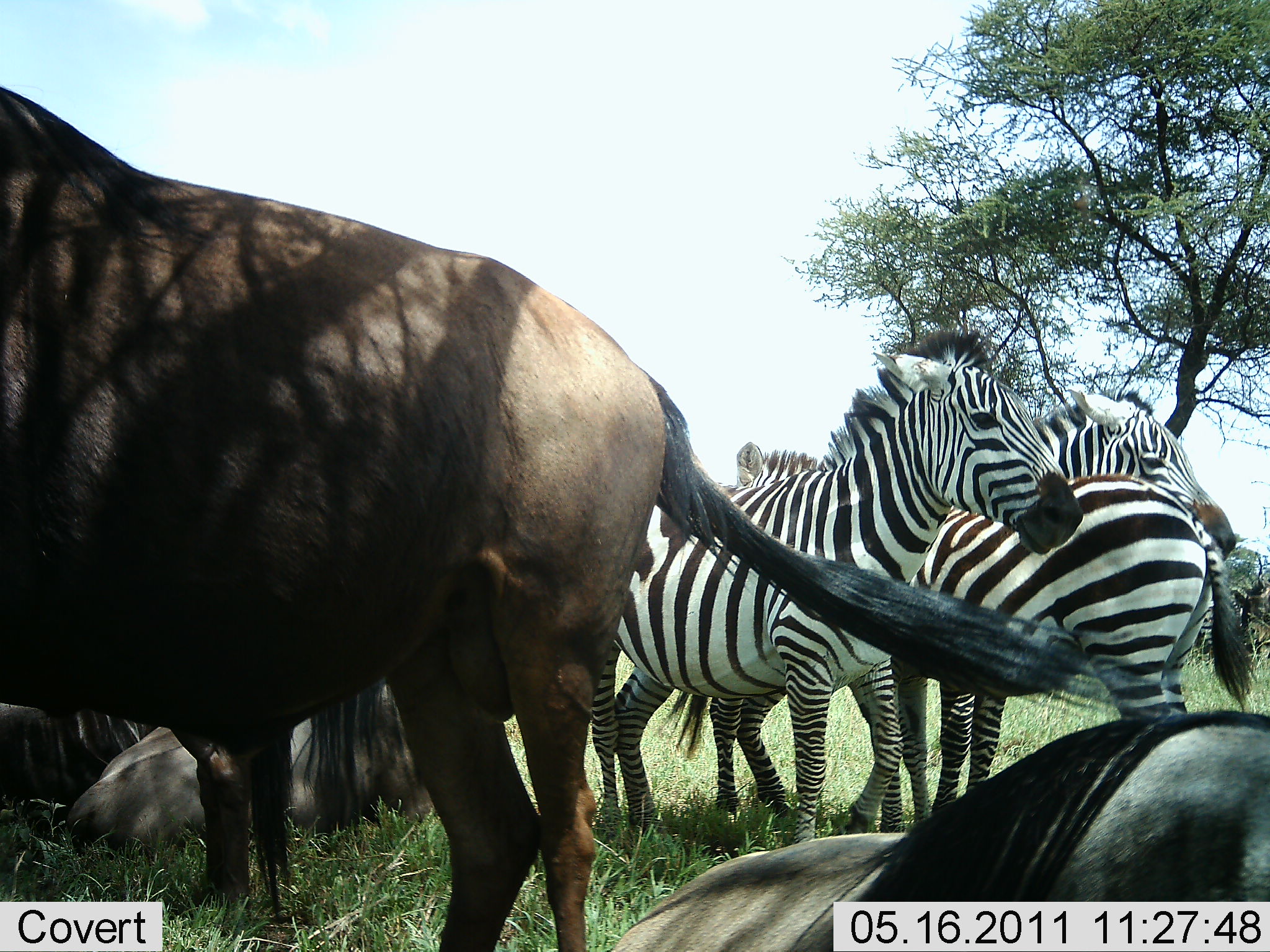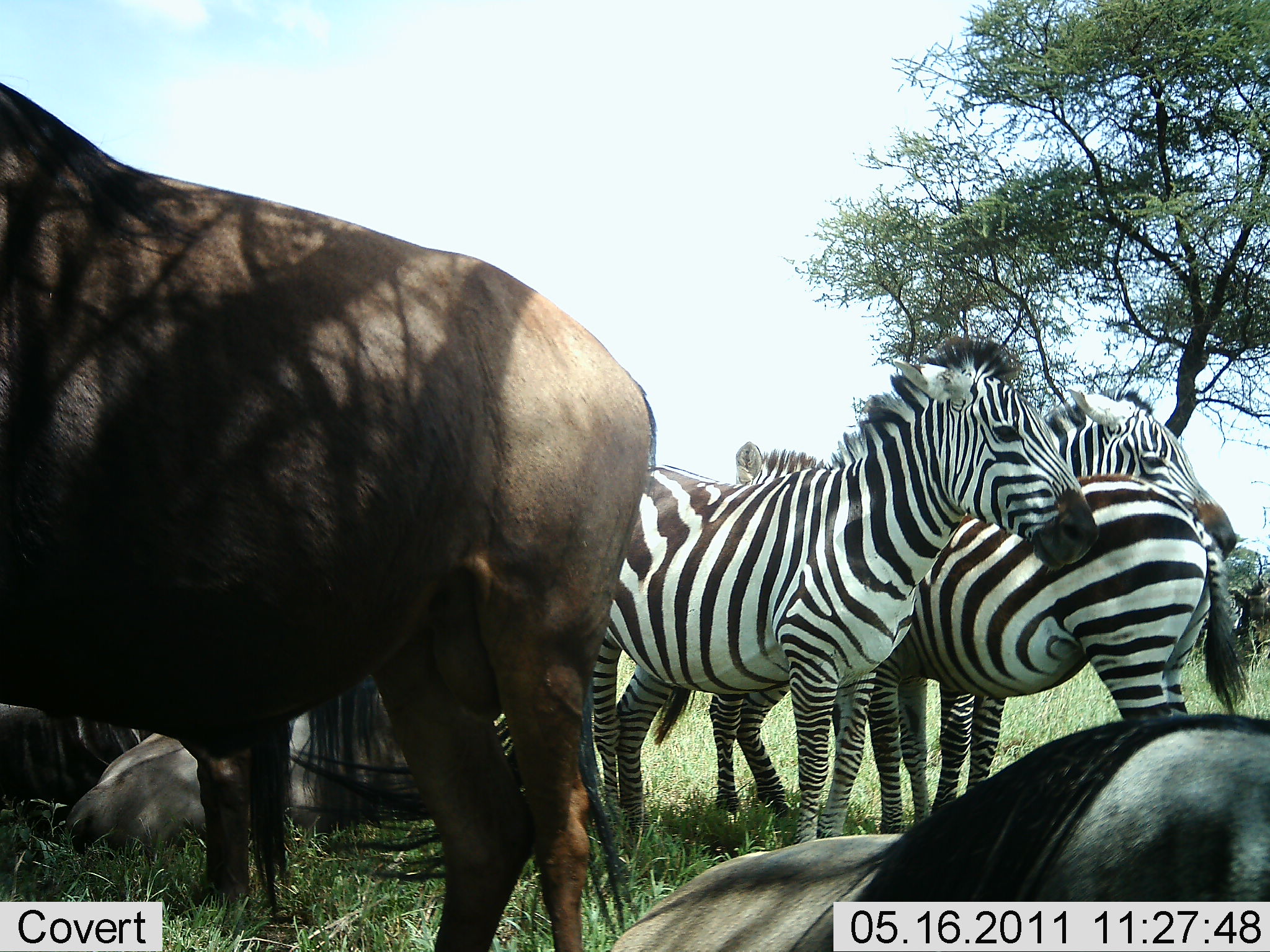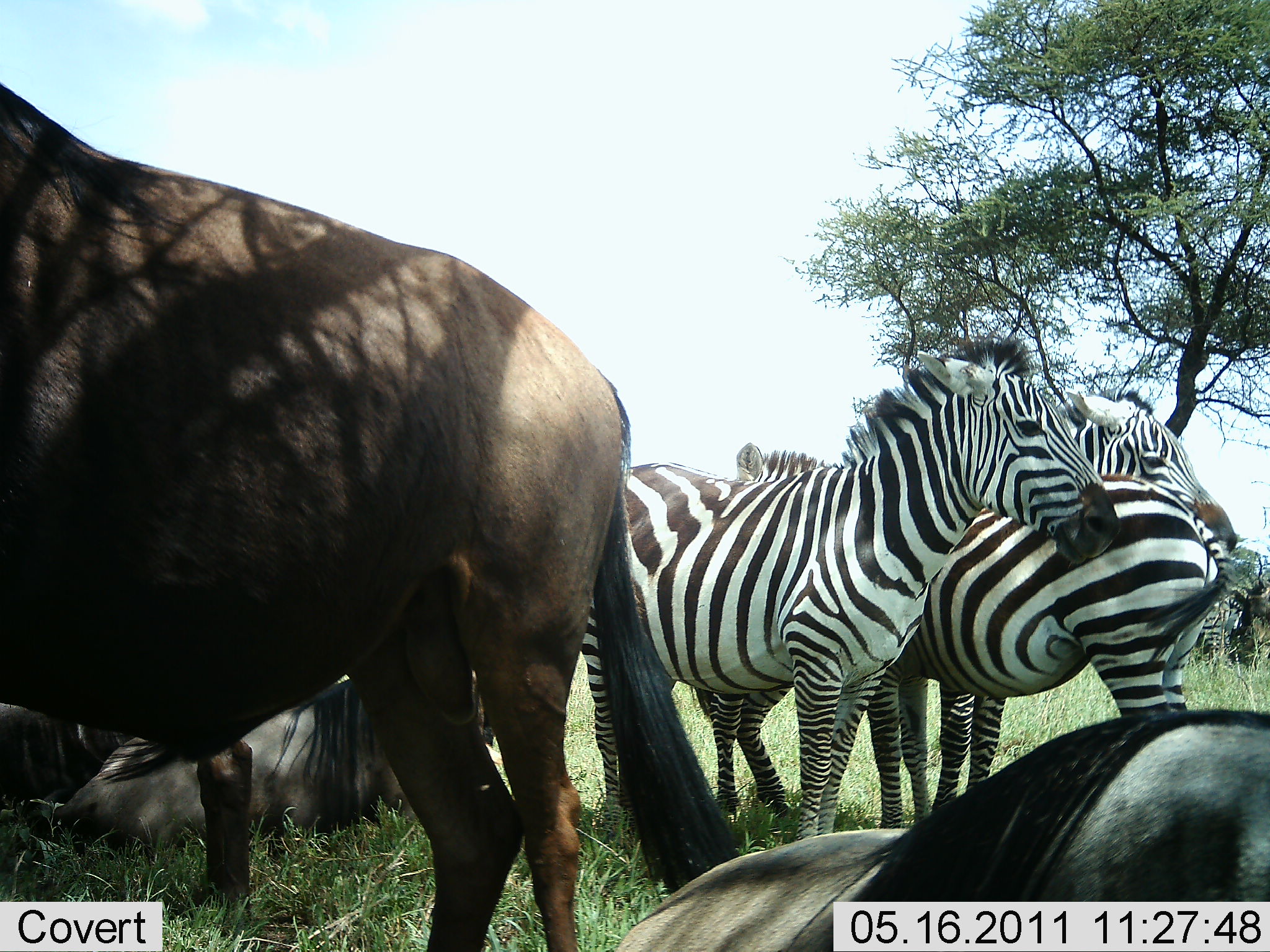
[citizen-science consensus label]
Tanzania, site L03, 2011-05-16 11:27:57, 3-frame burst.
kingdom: Animalia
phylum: Chordata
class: Mammalia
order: Artiodactyla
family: Bovidae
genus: Connochaetes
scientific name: Connochaetes taurinus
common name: blue wildebeest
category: wildebeest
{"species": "wildebeest (blue wildebeest) (Connochaetes taurinus)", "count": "4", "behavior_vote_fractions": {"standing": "92%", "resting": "92%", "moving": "17%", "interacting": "17%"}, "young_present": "0%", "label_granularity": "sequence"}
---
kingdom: Animalia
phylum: Chordata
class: Mammalia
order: Perissodactyla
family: Equidae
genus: Equus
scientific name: Equus quagga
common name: plains zebra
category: zebra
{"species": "zebra (plains zebra) (Equus quagga)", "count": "3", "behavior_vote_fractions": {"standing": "87%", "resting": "13%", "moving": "20%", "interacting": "33%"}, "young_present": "0%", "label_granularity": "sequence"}